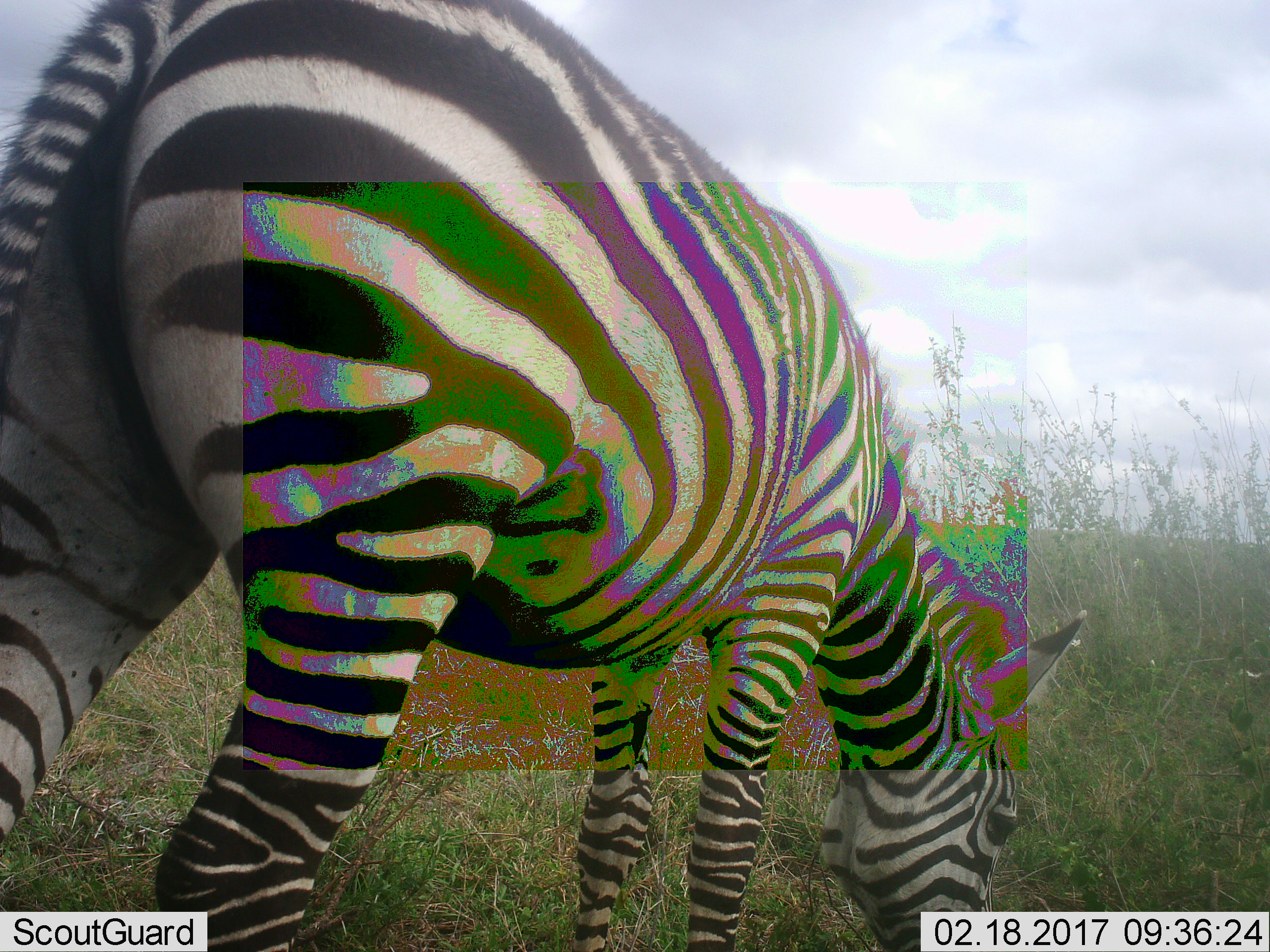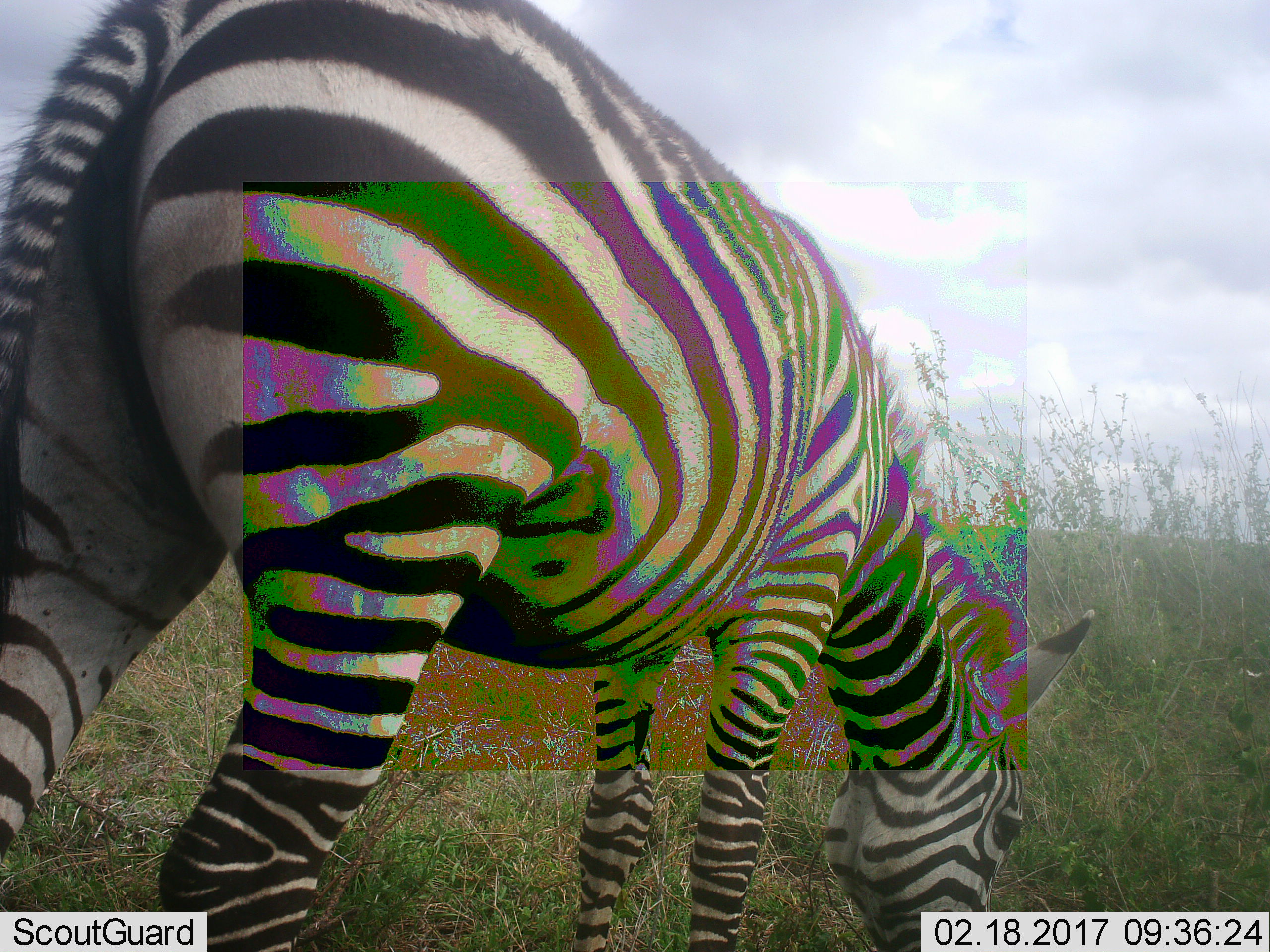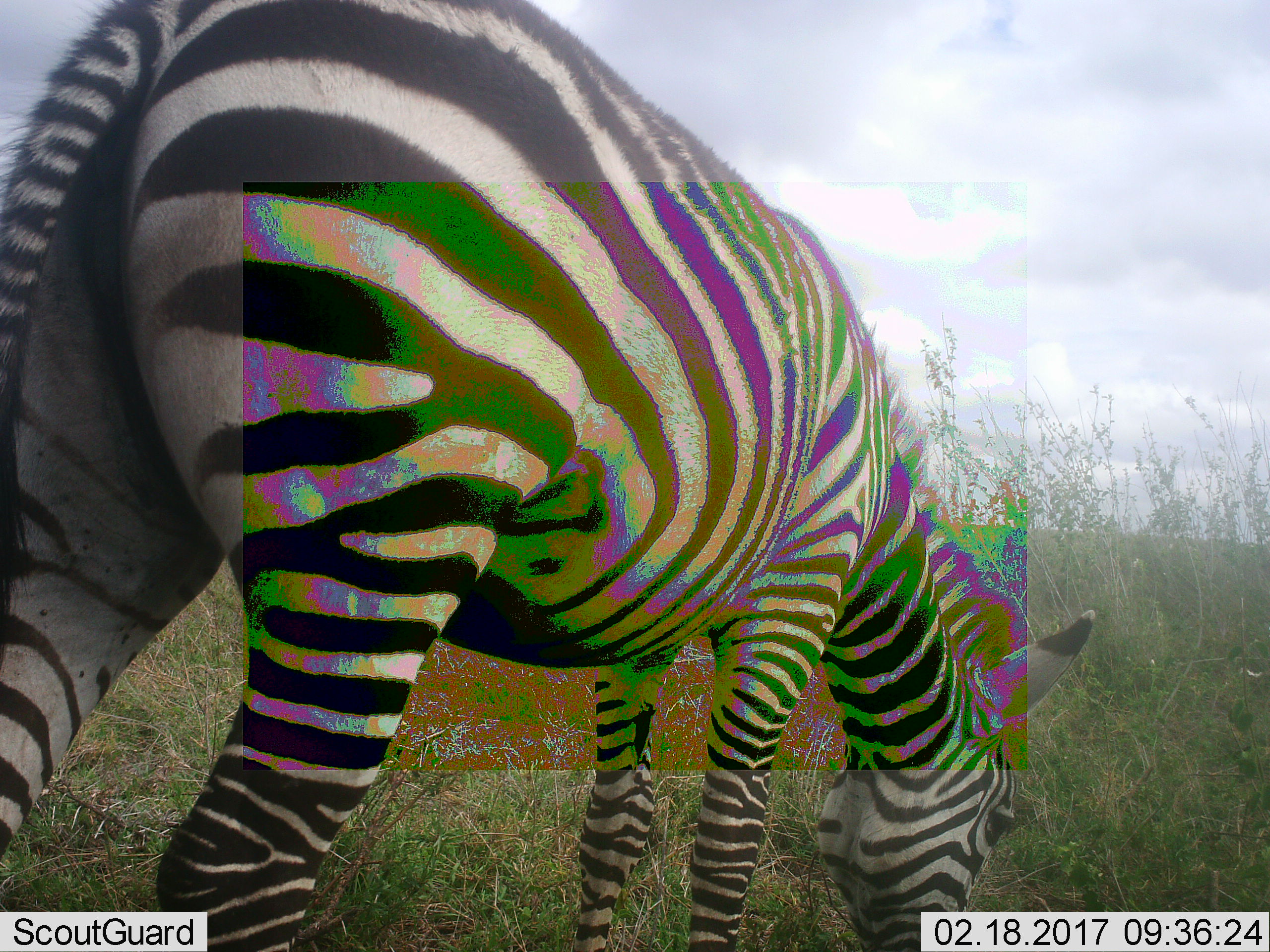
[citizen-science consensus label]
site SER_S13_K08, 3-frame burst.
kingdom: Animalia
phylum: Chordata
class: Mammalia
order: Perissodactyla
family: Equidae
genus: Equus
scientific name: Equus quagga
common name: plains zebra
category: zebraplains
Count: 1.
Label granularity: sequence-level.